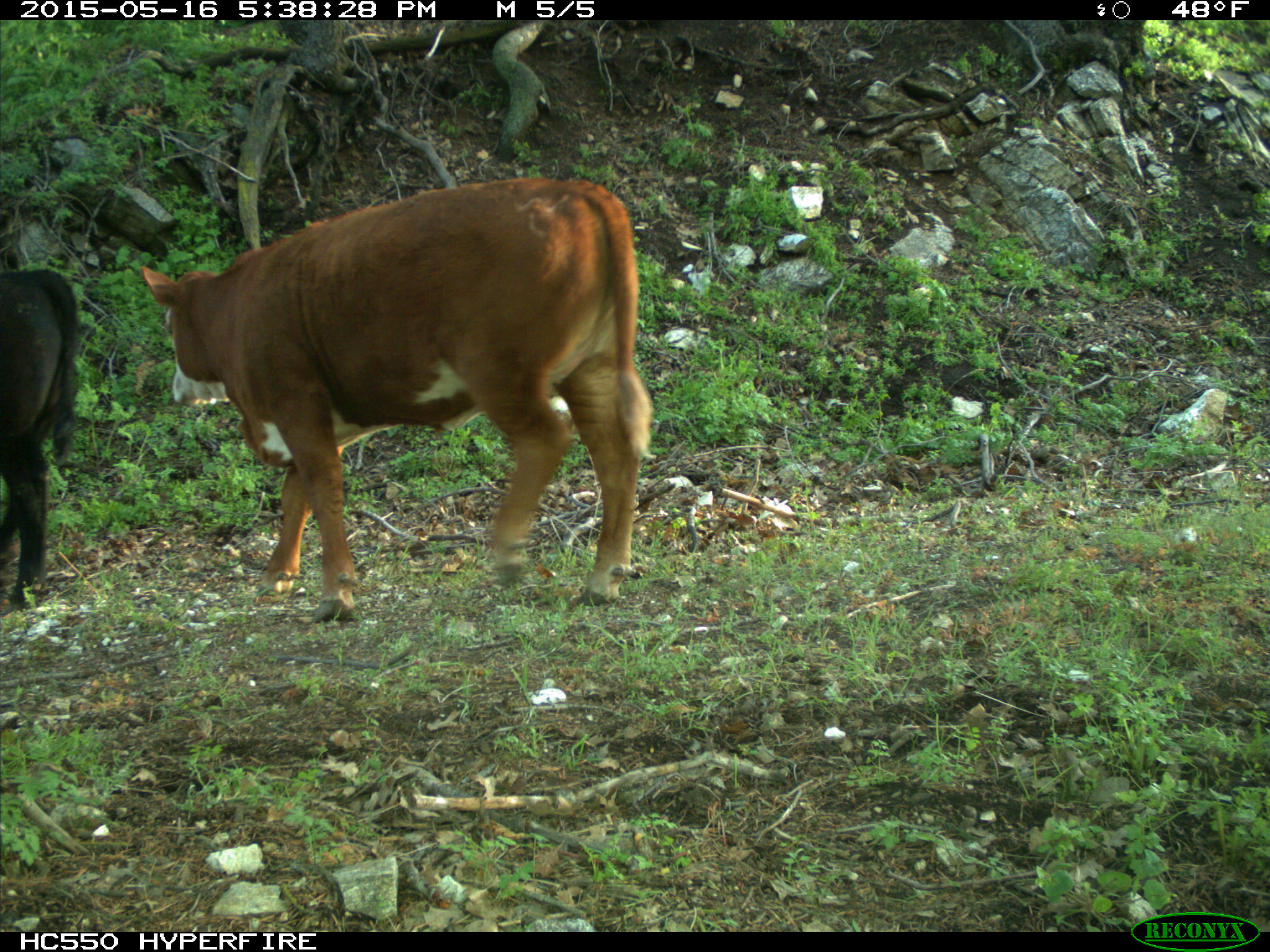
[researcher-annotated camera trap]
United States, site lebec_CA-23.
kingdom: Animalia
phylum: Chordata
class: Mammalia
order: Artiodactyla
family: Bovidae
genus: Bos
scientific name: Bos taurus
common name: domestic cow